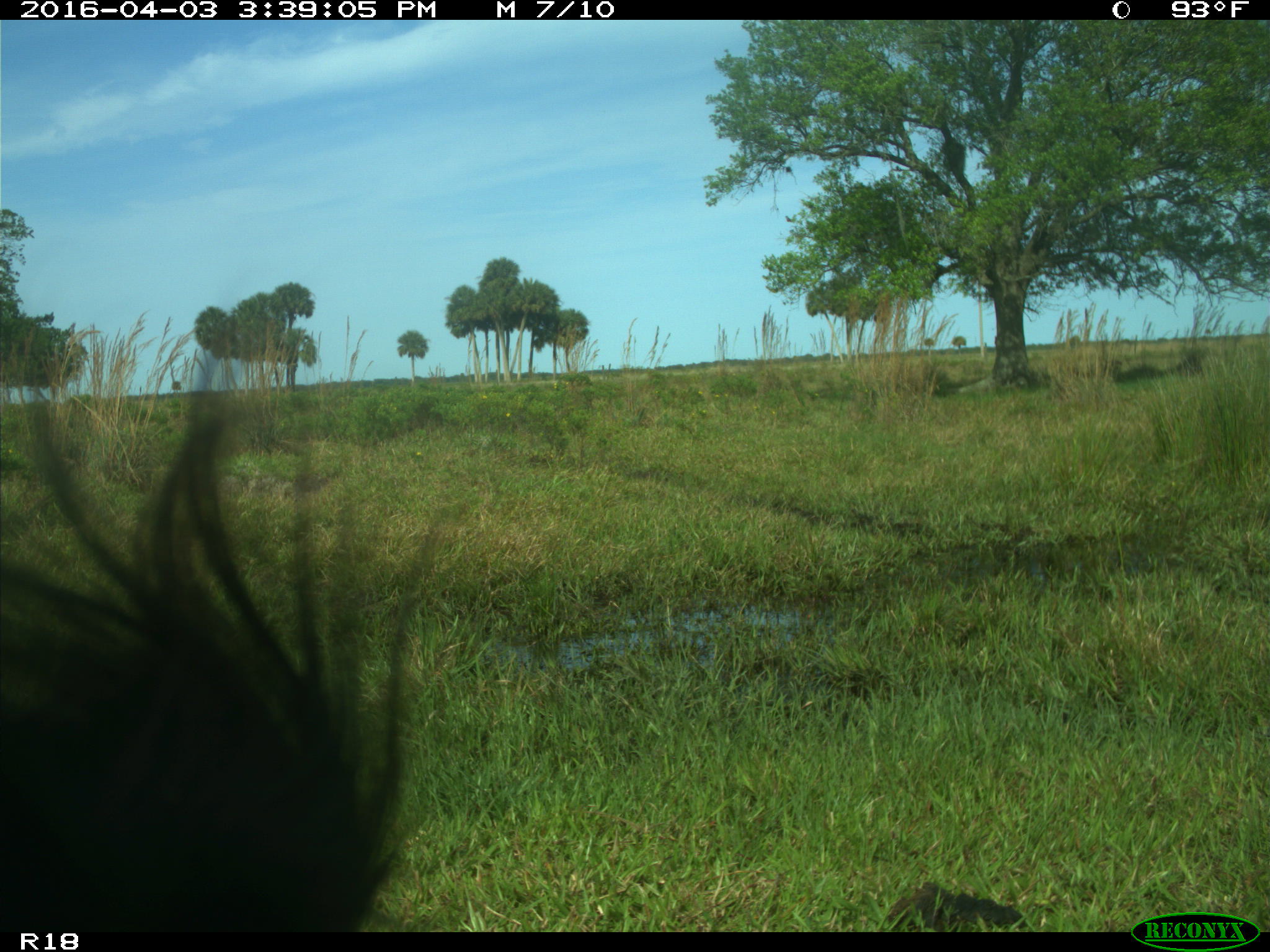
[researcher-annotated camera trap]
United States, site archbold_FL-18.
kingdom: Animalia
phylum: Chordata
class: Mammalia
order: Artiodactyla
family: Bovidae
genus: Bos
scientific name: Bos taurus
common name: domestic cow